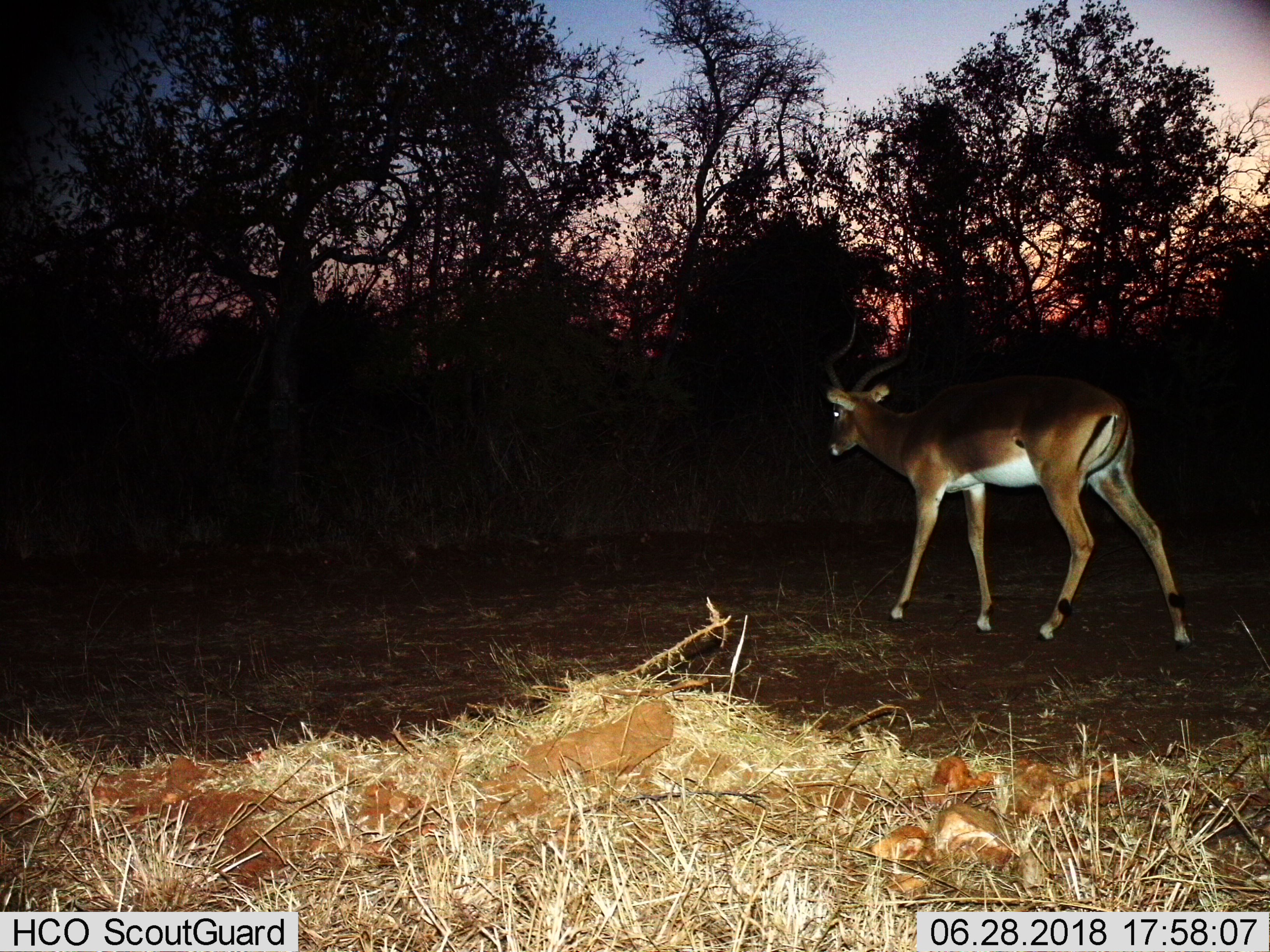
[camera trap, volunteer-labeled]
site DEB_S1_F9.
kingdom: Animalia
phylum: Chordata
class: Mammalia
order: Artiodactyla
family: Bovidae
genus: Aepyceros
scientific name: Aepyceros melampus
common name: impala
Impala (Aepyceros melampus), count 1. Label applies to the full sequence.